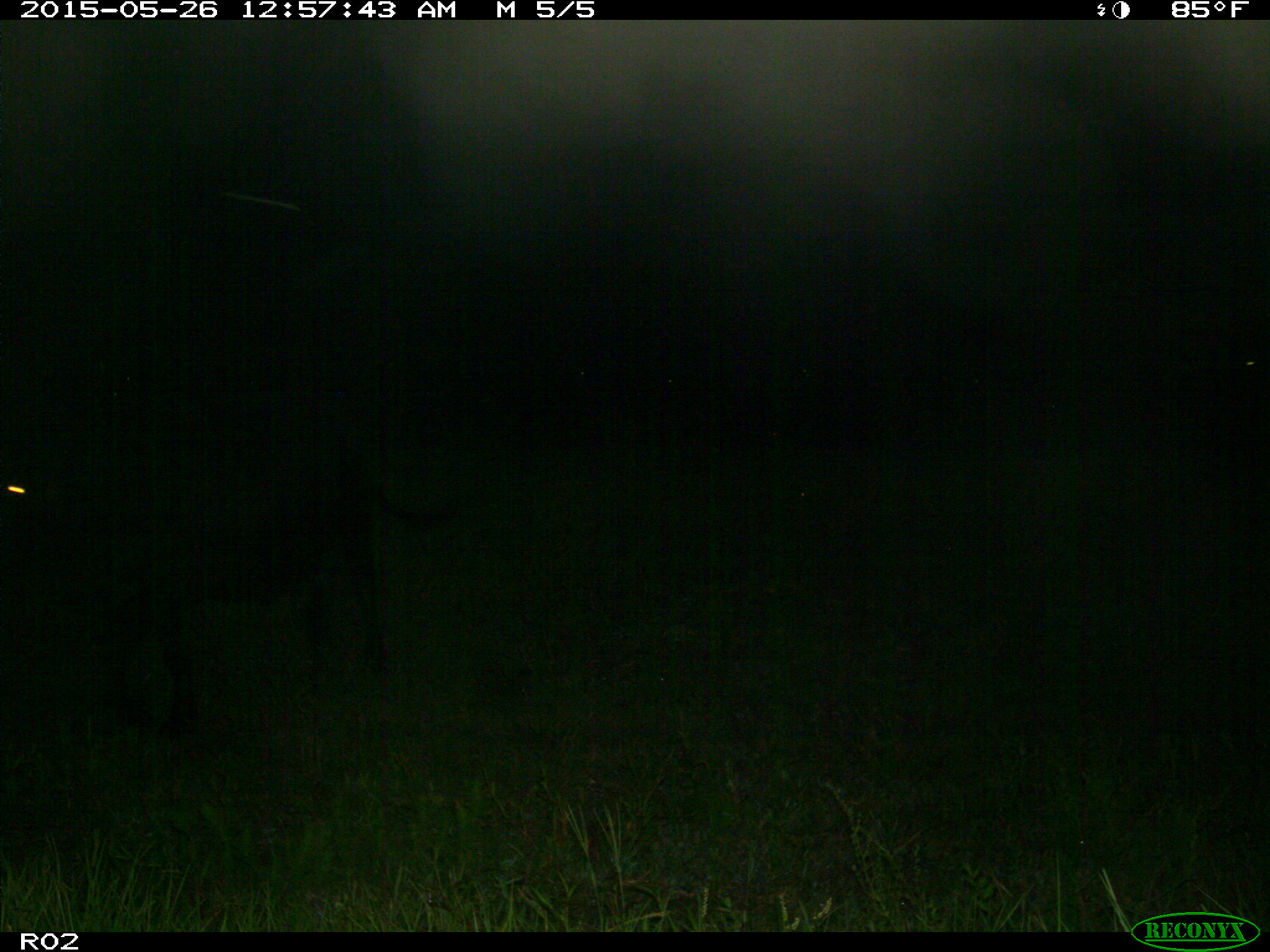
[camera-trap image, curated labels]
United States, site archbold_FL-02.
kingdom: Animalia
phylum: Chordata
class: Mammalia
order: Artiodactyla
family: Bovidae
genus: Bos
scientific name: Bos taurus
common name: domestic cow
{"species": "Bos taurus (domestic cow)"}